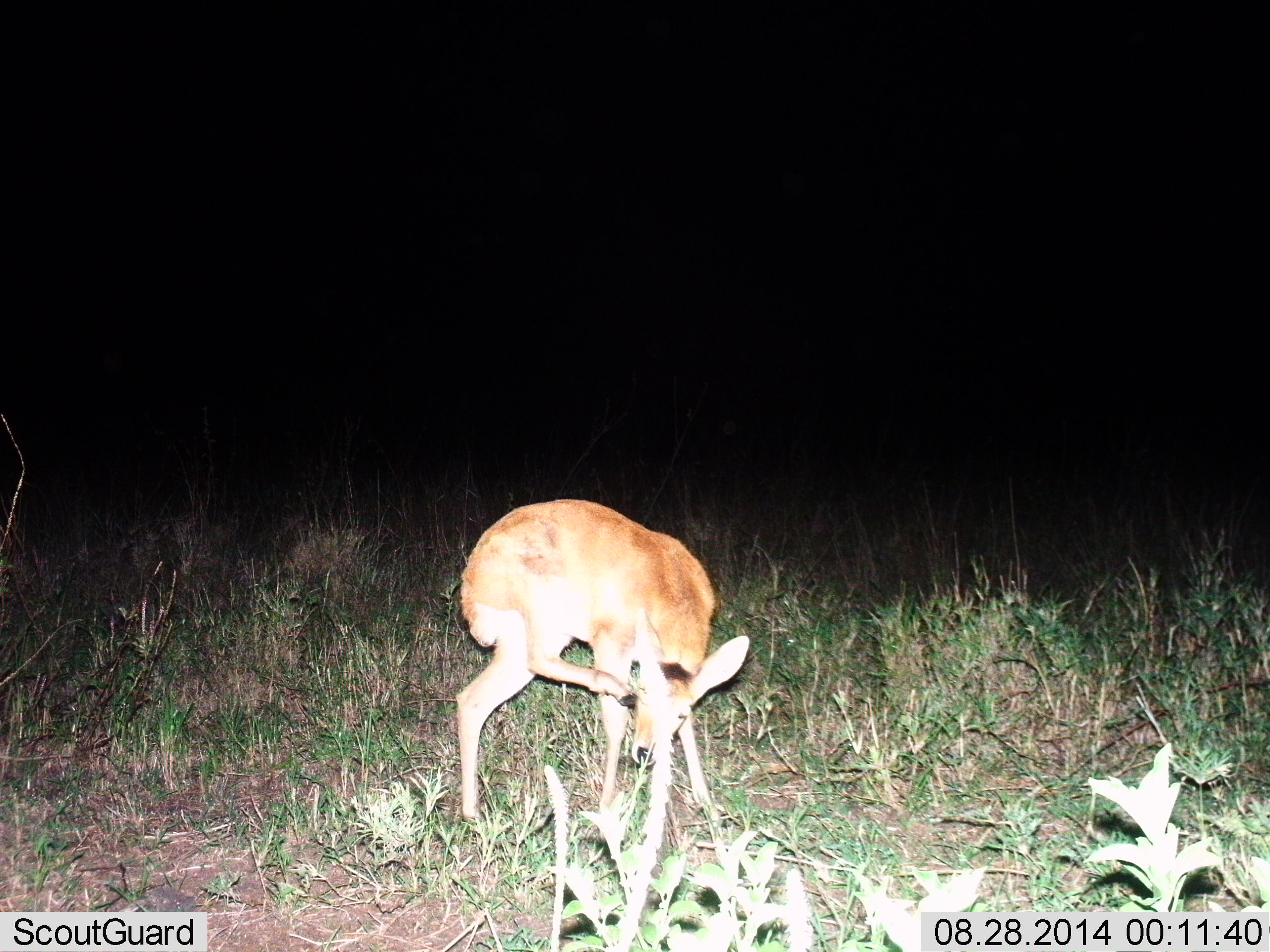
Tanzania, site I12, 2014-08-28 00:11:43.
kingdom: Animalia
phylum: Chordata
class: Mammalia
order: Artiodactyla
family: Bovidae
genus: Redunca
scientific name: Redunca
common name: reedbuck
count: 1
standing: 100%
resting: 0%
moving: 10%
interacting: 10%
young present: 10%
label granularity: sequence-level